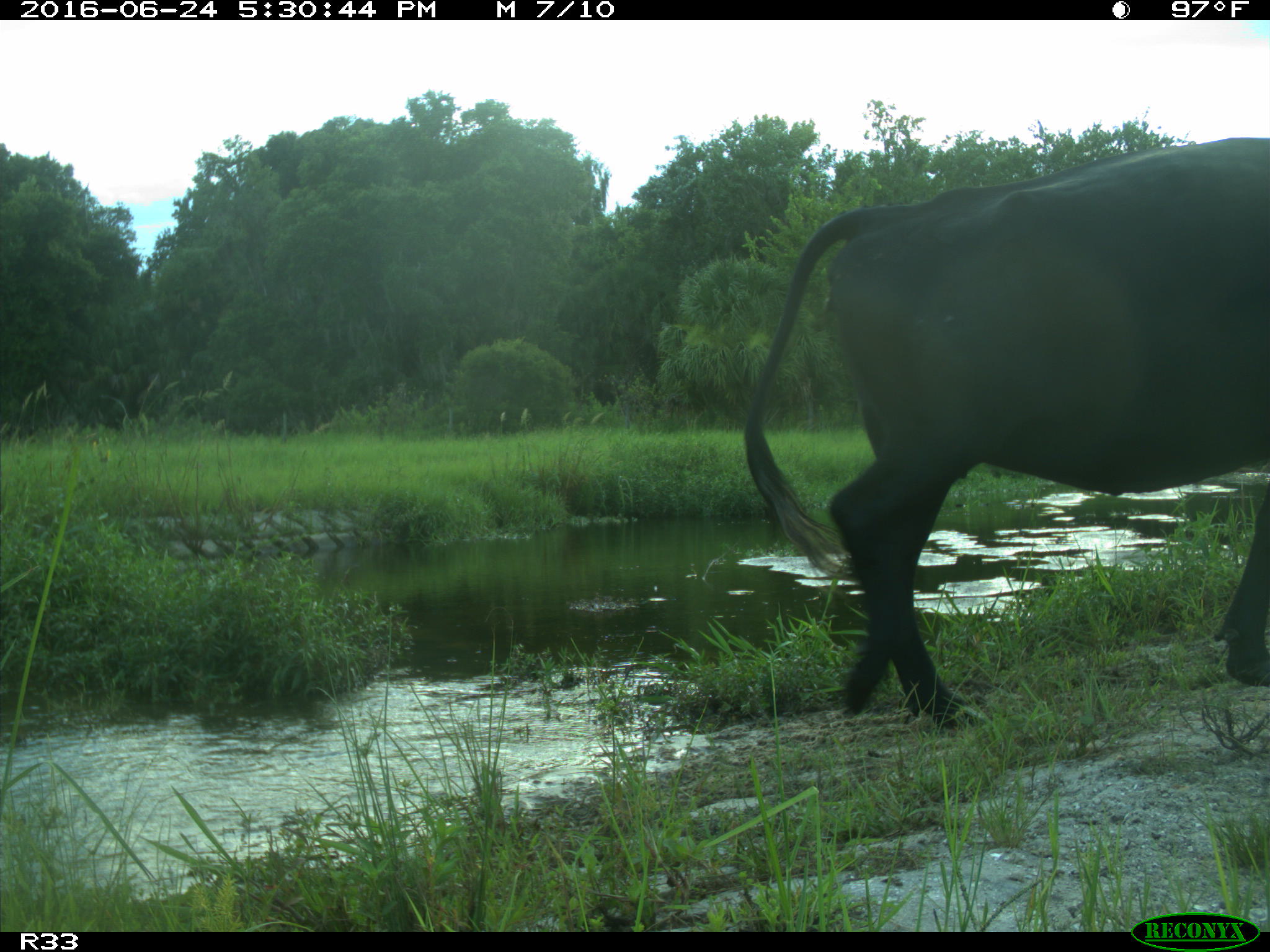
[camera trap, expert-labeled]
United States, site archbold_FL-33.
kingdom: Animalia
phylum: Chordata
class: Mammalia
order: Artiodactyla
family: Bovidae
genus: Bos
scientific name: Bos taurus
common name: domestic cow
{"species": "Bos taurus (domestic cow)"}